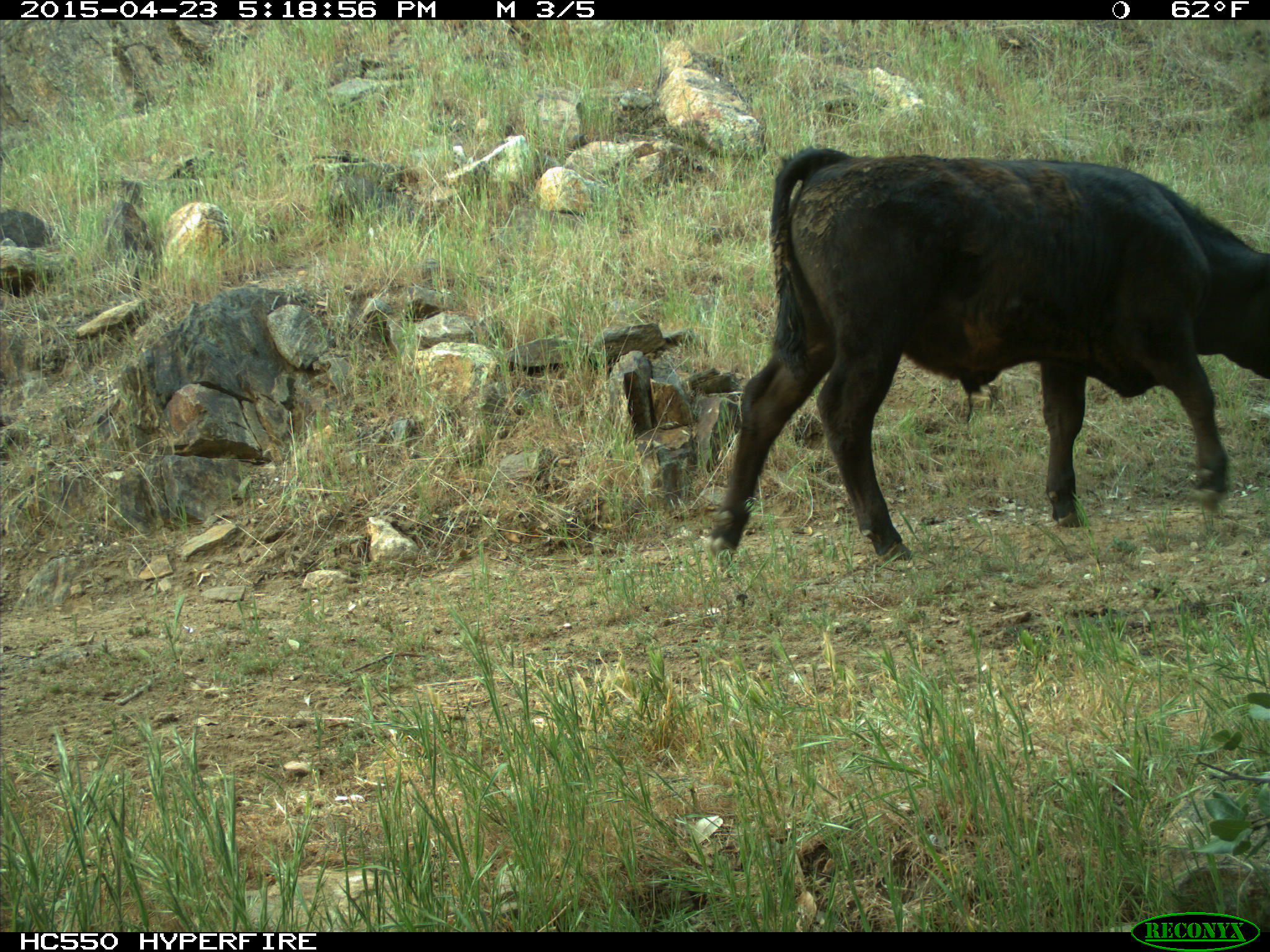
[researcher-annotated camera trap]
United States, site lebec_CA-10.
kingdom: Animalia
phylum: Chordata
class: Mammalia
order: Artiodactyla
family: Bovidae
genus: Bos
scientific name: Bos taurus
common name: domestic cow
Bos taurus (domestic cow).